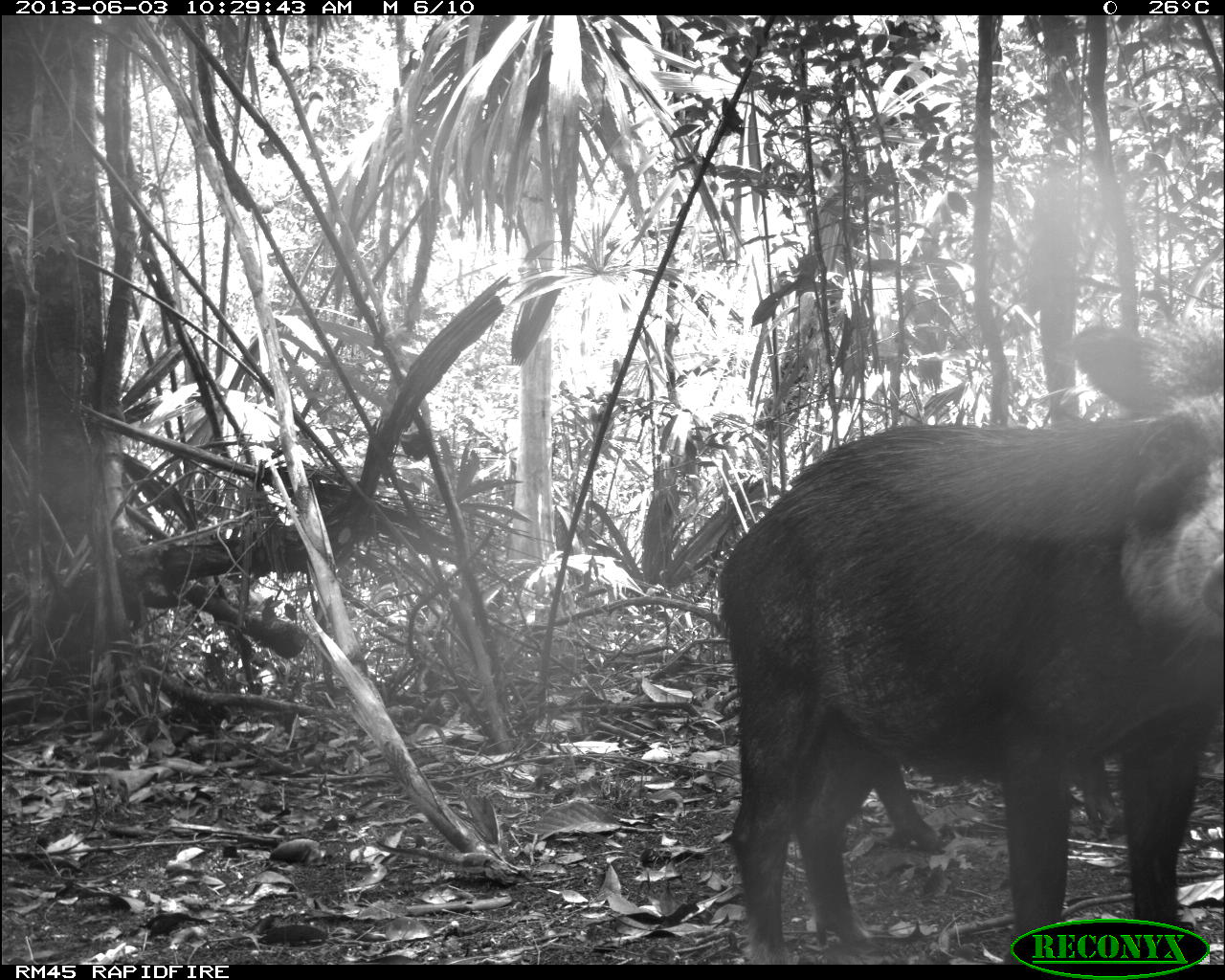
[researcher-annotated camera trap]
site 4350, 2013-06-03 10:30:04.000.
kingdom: Animalia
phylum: Chordata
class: Mammalia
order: Artiodactyla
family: Tayassuidae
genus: Tayassu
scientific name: Tayassu pecari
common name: white-lipped peccary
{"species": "Tayassu pecari (white-lipped peccary)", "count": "6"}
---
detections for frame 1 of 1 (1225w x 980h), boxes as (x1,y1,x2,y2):
tayassu pecari: (714,395,1222,964); (872,319,1225,842)